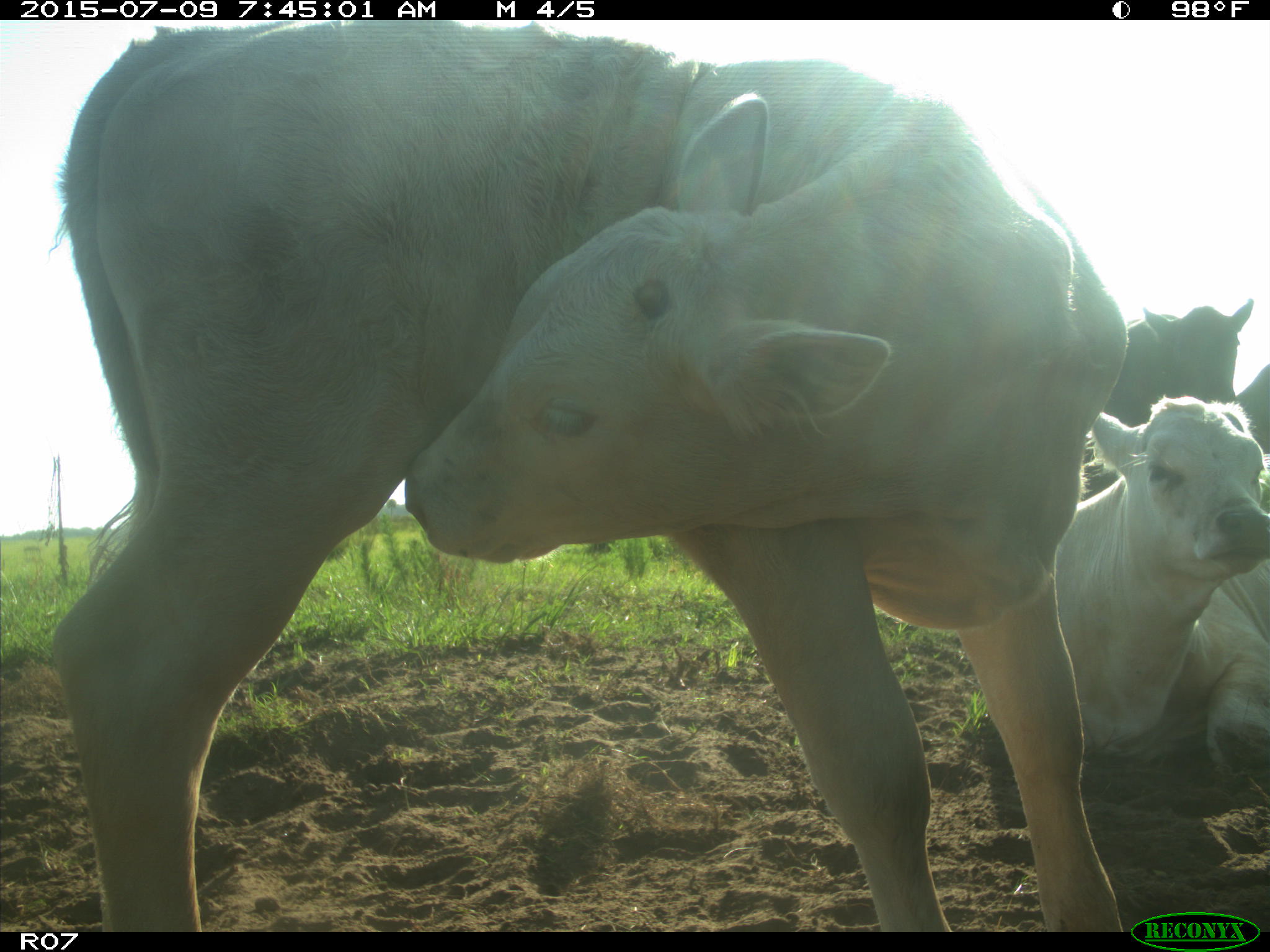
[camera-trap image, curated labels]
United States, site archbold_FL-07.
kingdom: Animalia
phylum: Chordata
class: Mammalia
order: Artiodactyla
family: Bovidae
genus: Bos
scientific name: Bos taurus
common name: domestic cow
Bos taurus (domestic cow).